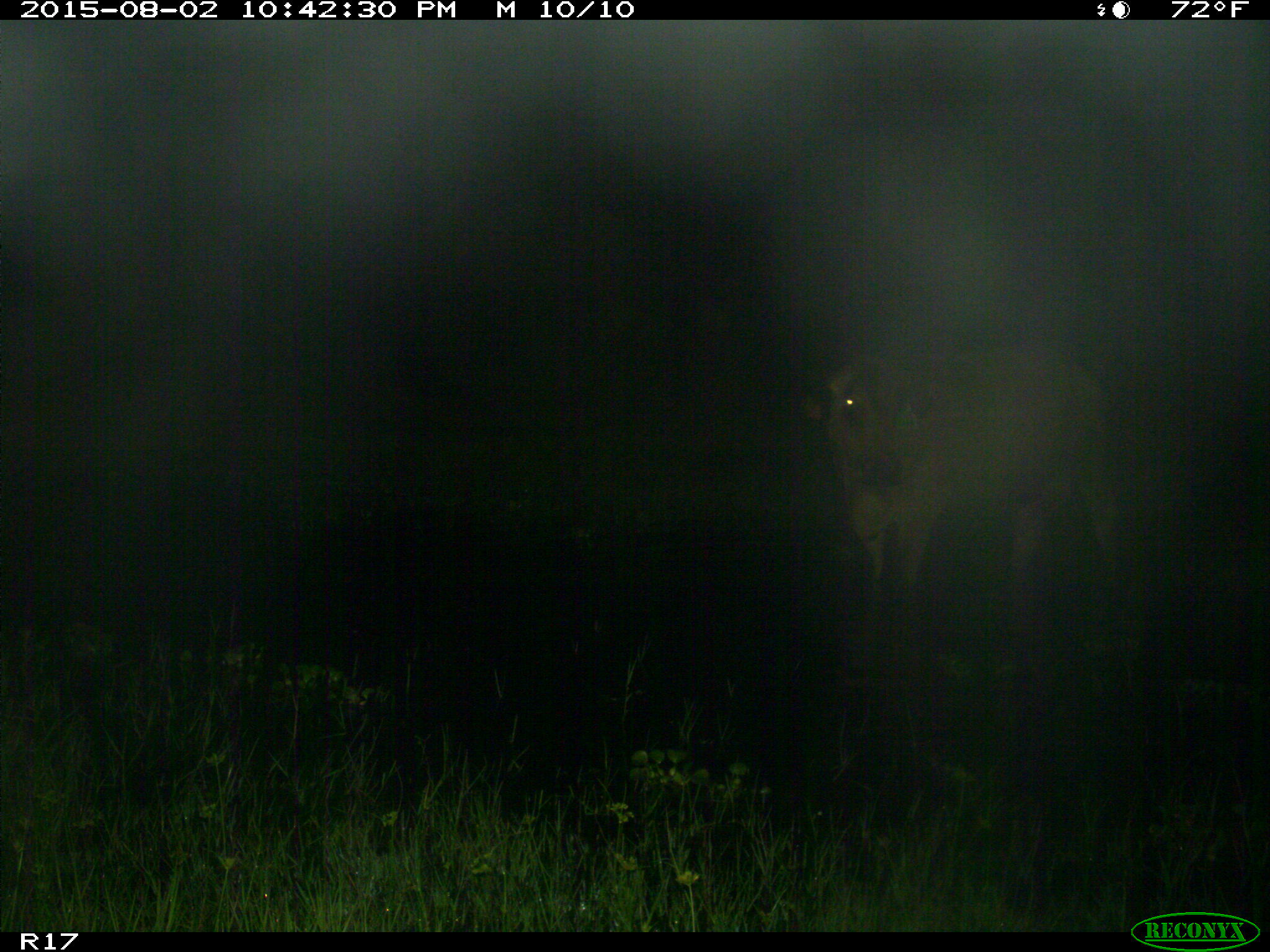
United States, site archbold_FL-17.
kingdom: Animalia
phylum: Chordata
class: Mammalia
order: Artiodactyla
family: Bovidae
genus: Bos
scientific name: Bos taurus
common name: domestic cow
Bos taurus (domestic cow).